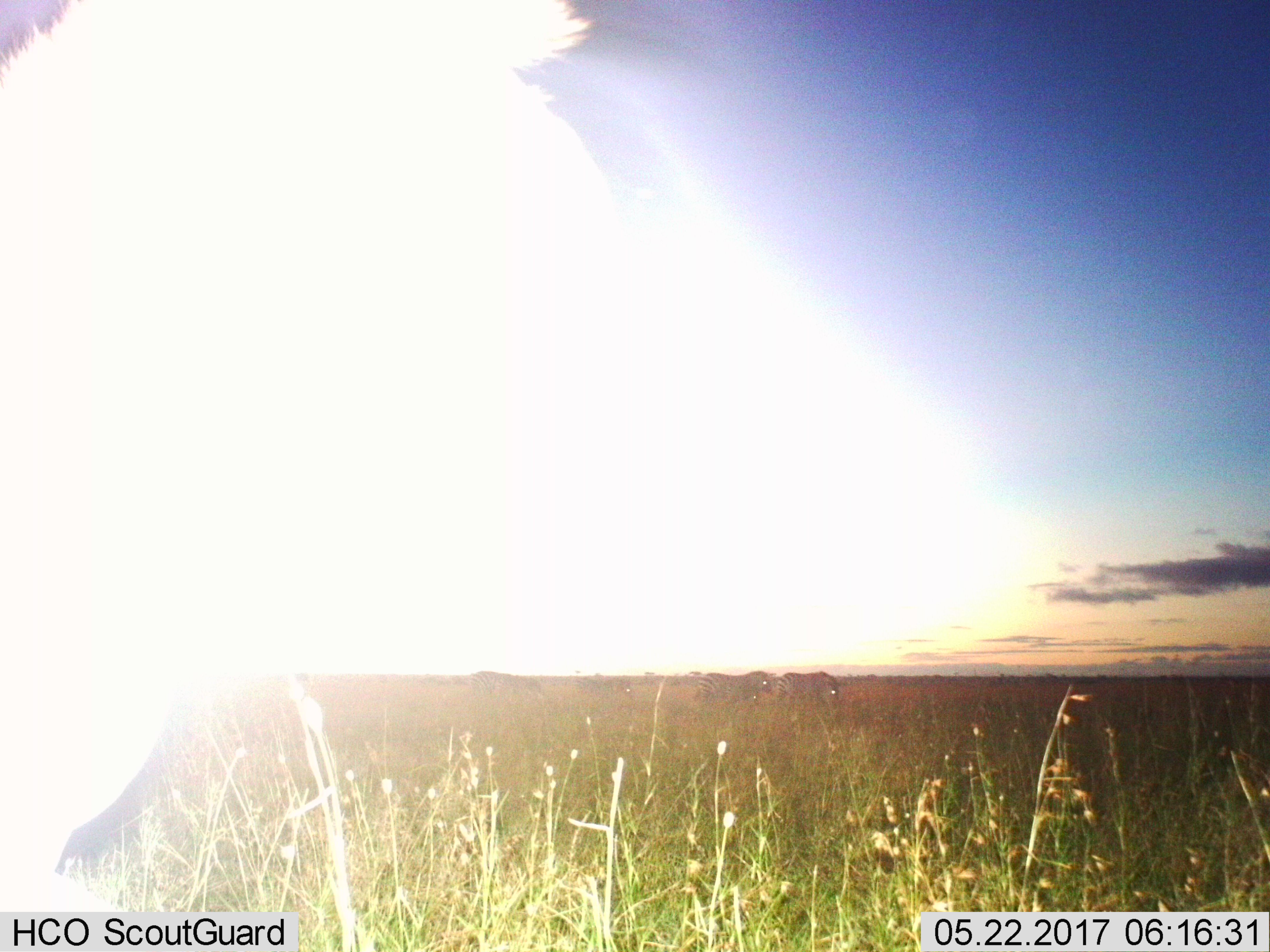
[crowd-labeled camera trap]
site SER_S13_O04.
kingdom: Animalia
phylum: Chordata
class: Mammalia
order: Perissodactyla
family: Equidae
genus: Equus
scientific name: Equus quagga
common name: plains zebra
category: zebraplains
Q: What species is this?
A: Zebraplains (plains zebra) (Equus quagga).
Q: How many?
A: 5.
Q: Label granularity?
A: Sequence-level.